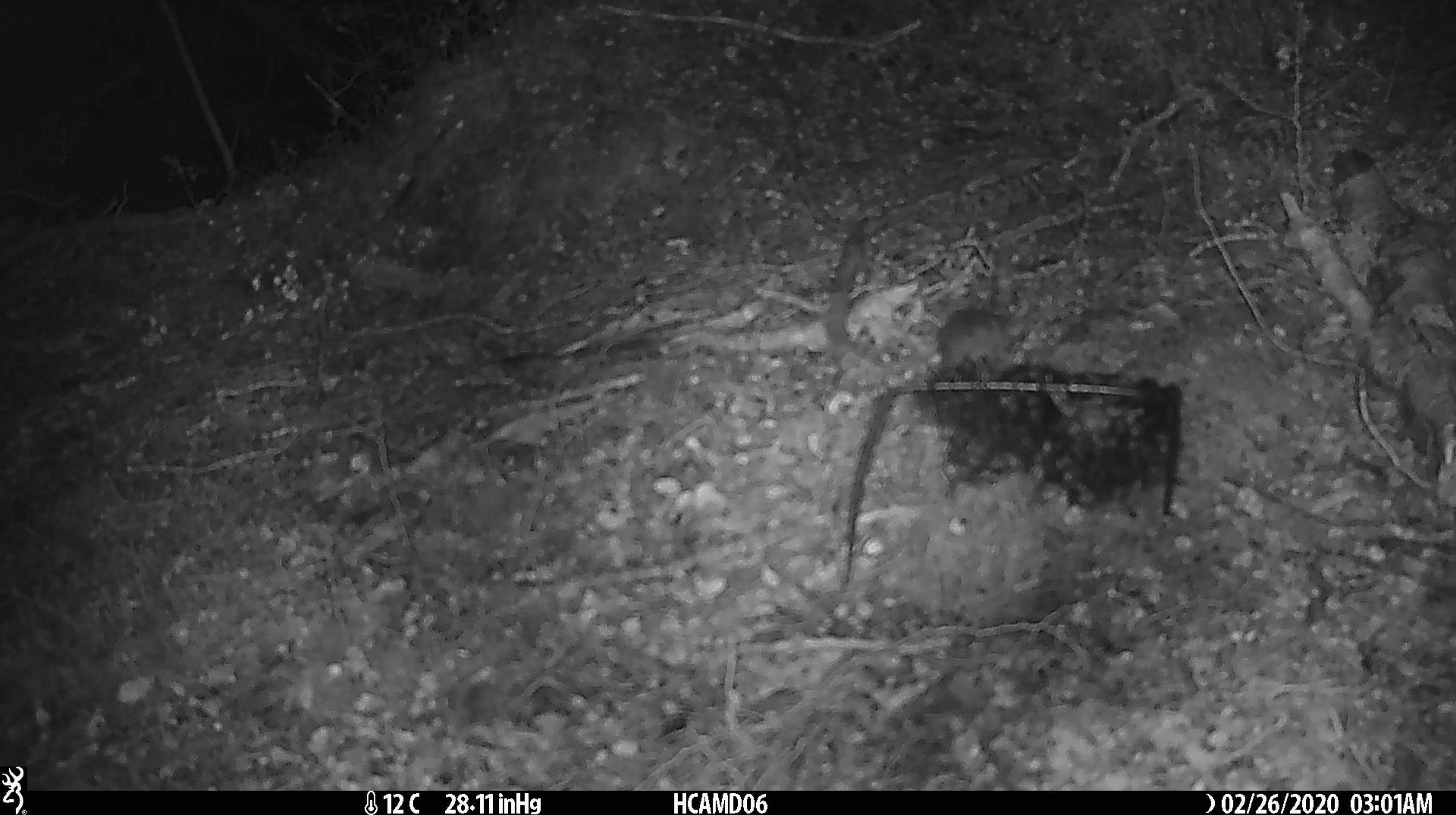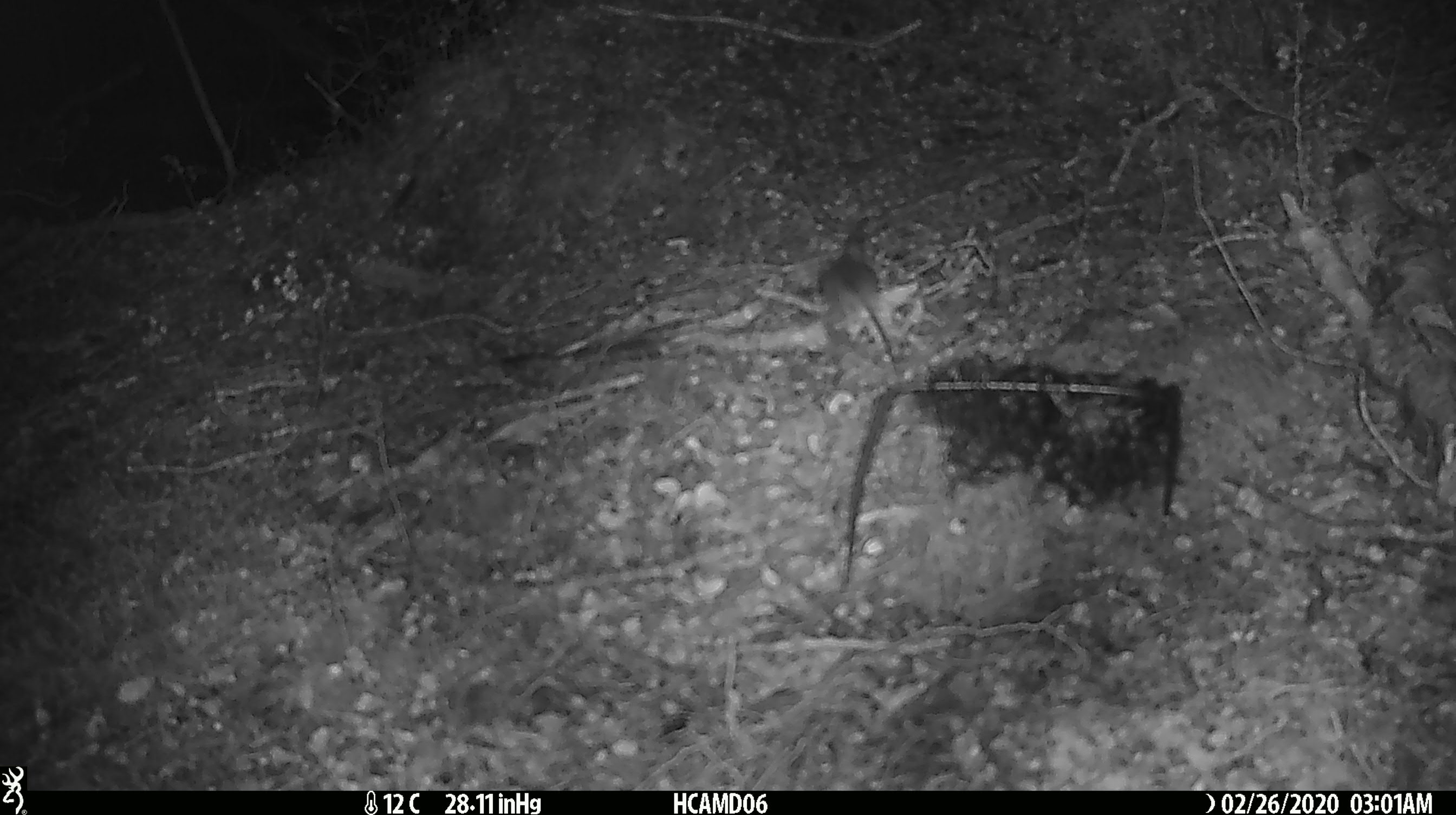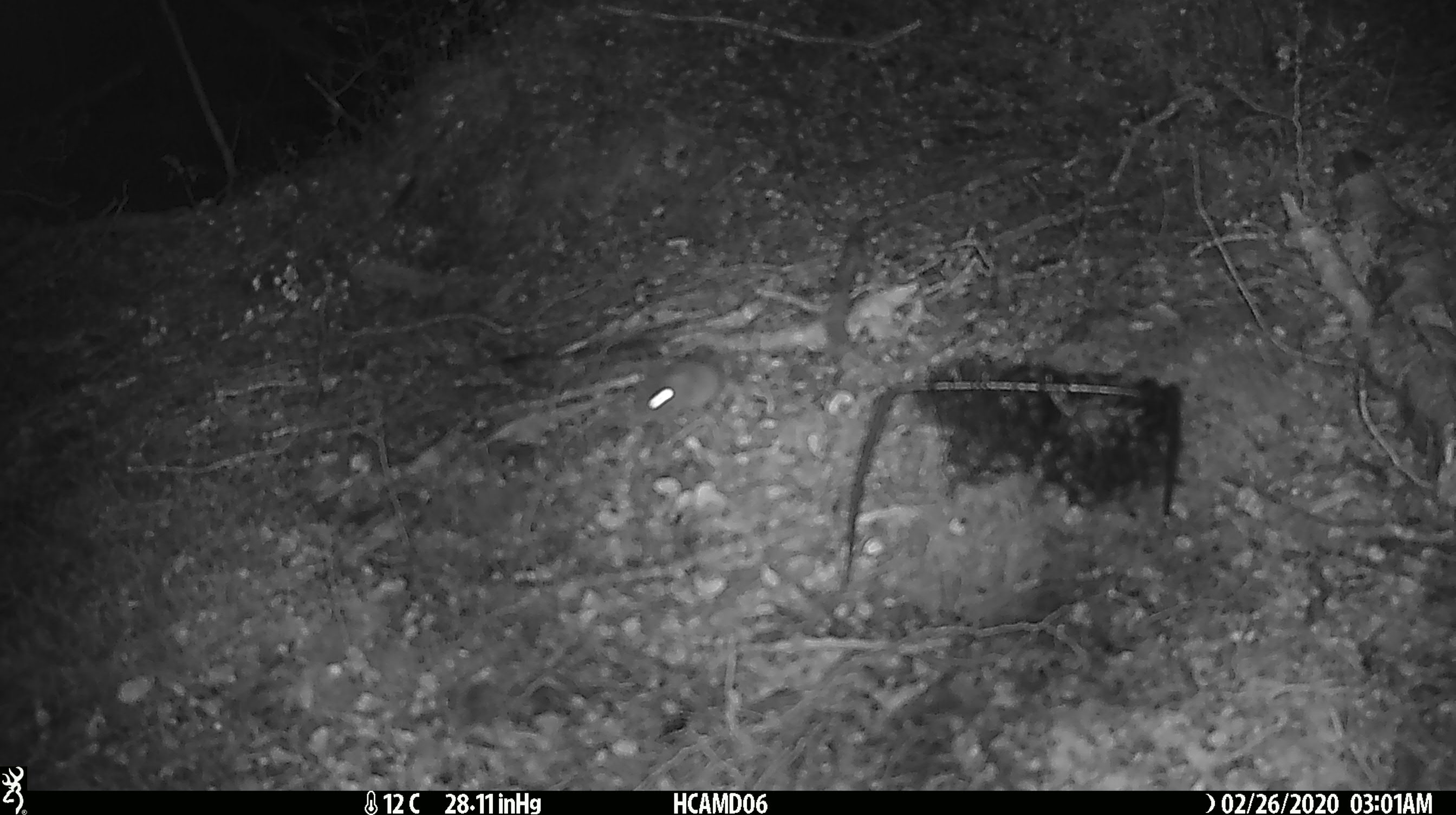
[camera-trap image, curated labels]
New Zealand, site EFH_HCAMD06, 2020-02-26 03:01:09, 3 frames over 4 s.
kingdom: Animalia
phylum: Chordata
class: Mammalia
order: Rodentia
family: Muridae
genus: Mus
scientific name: Mus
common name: mouse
Mouse (Mus).